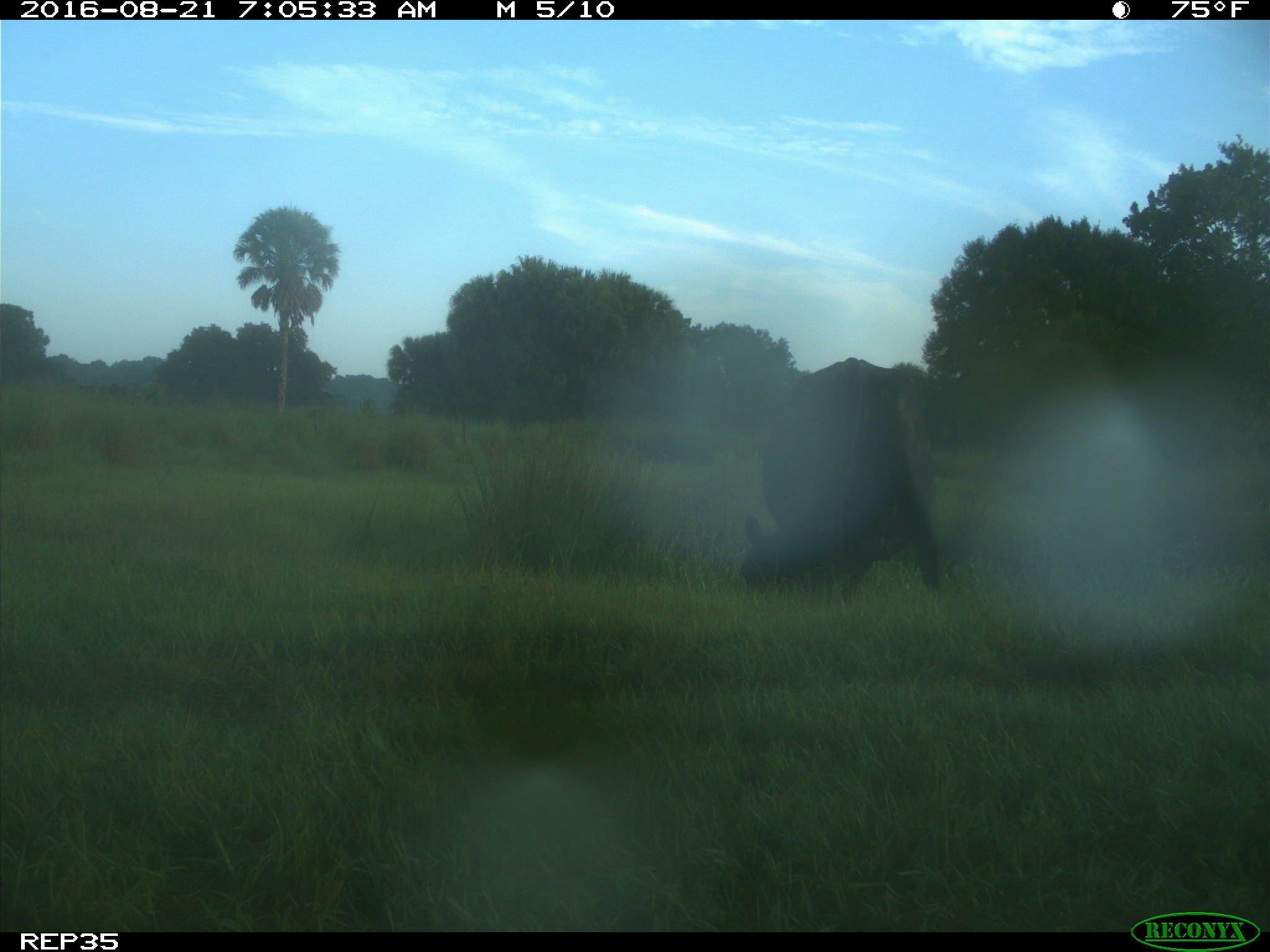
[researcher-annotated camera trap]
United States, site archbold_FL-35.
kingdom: Animalia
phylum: Chordata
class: Mammalia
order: Artiodactyla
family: Bovidae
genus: Bos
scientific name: Bos taurus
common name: domestic cow